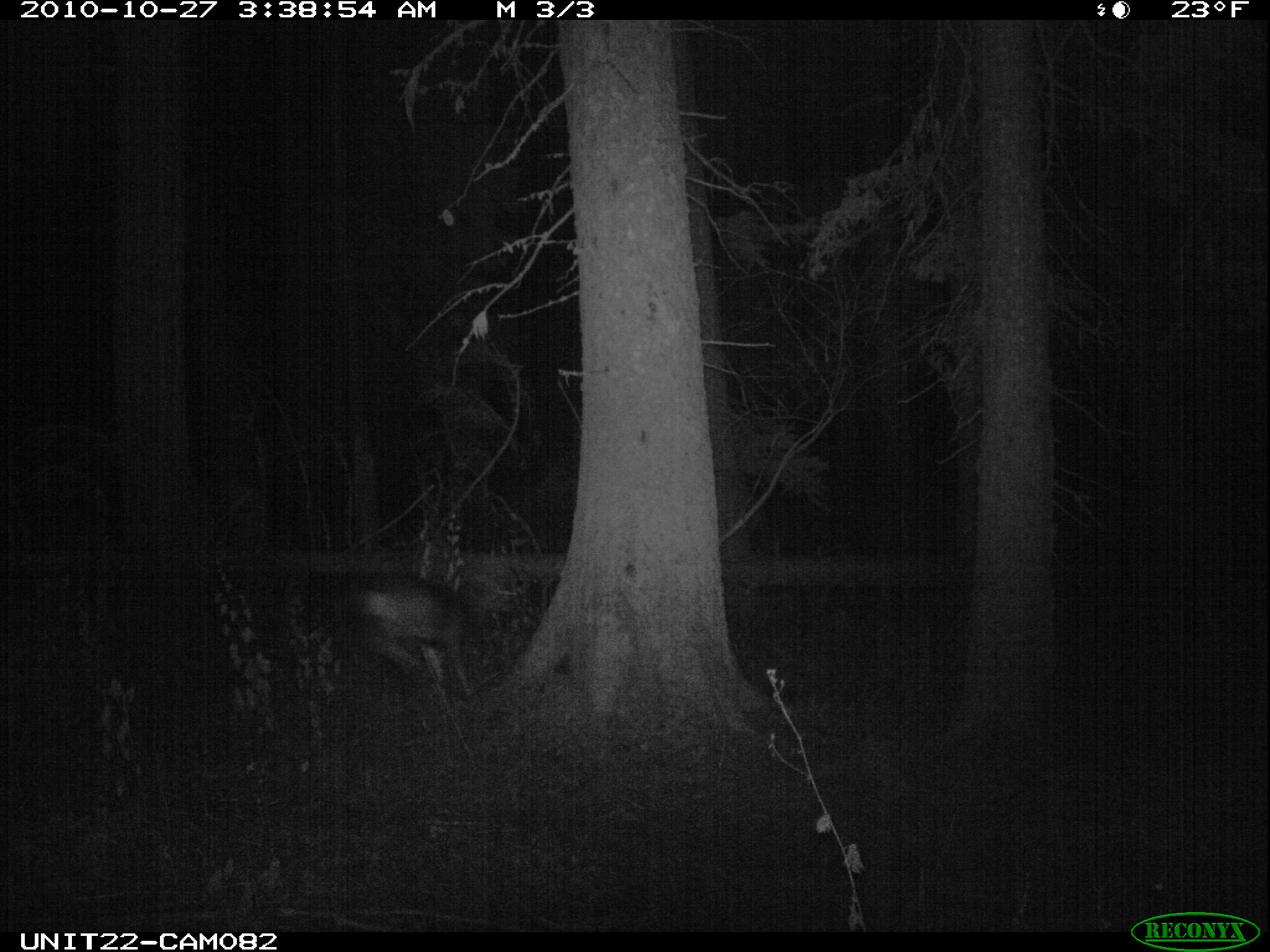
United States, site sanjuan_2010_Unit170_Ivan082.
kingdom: Animalia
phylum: Chordata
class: Mammalia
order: Artiodactyla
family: Cervidae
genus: Odocoileus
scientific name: Odocoileus hemionus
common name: mule deer